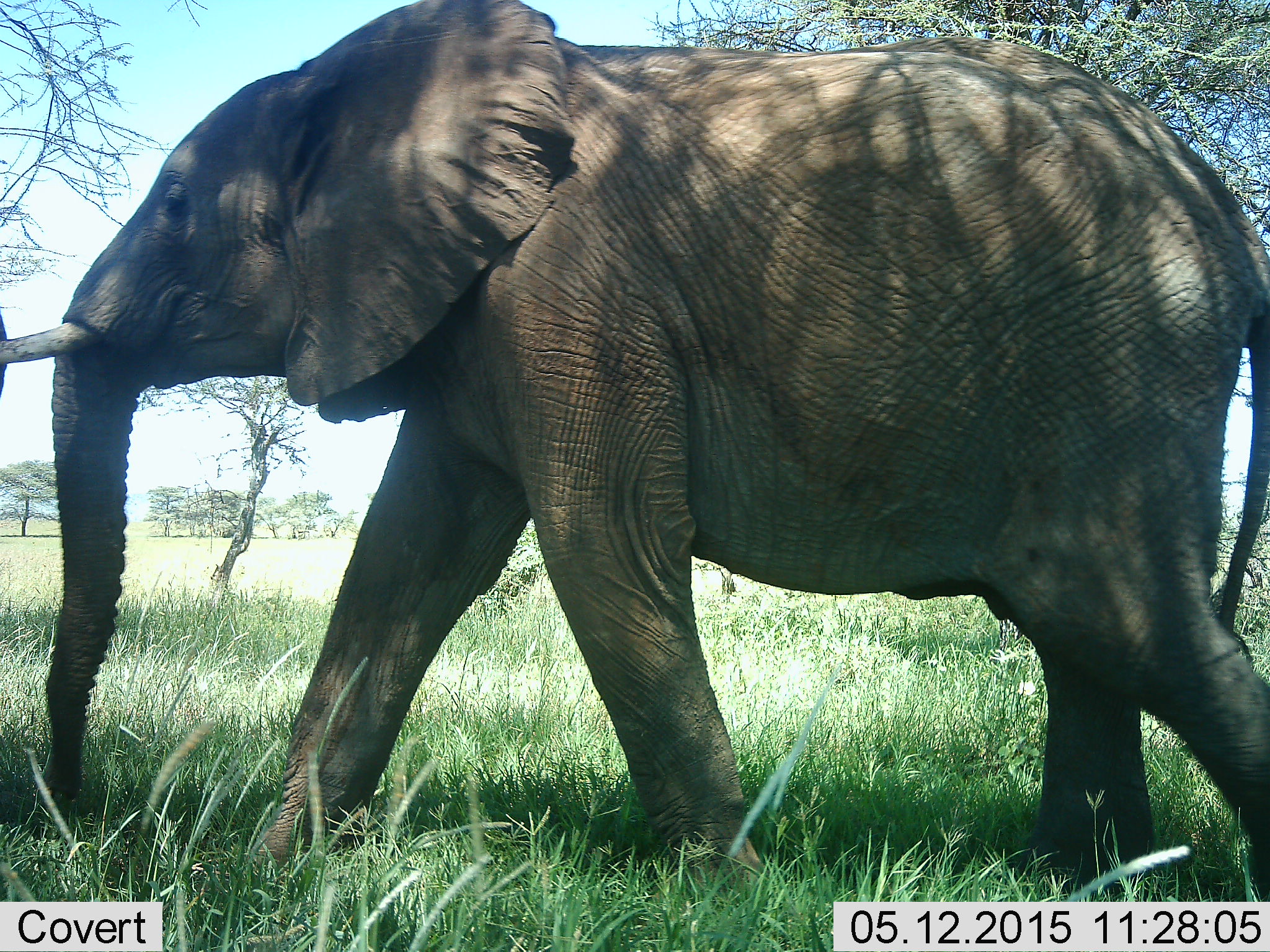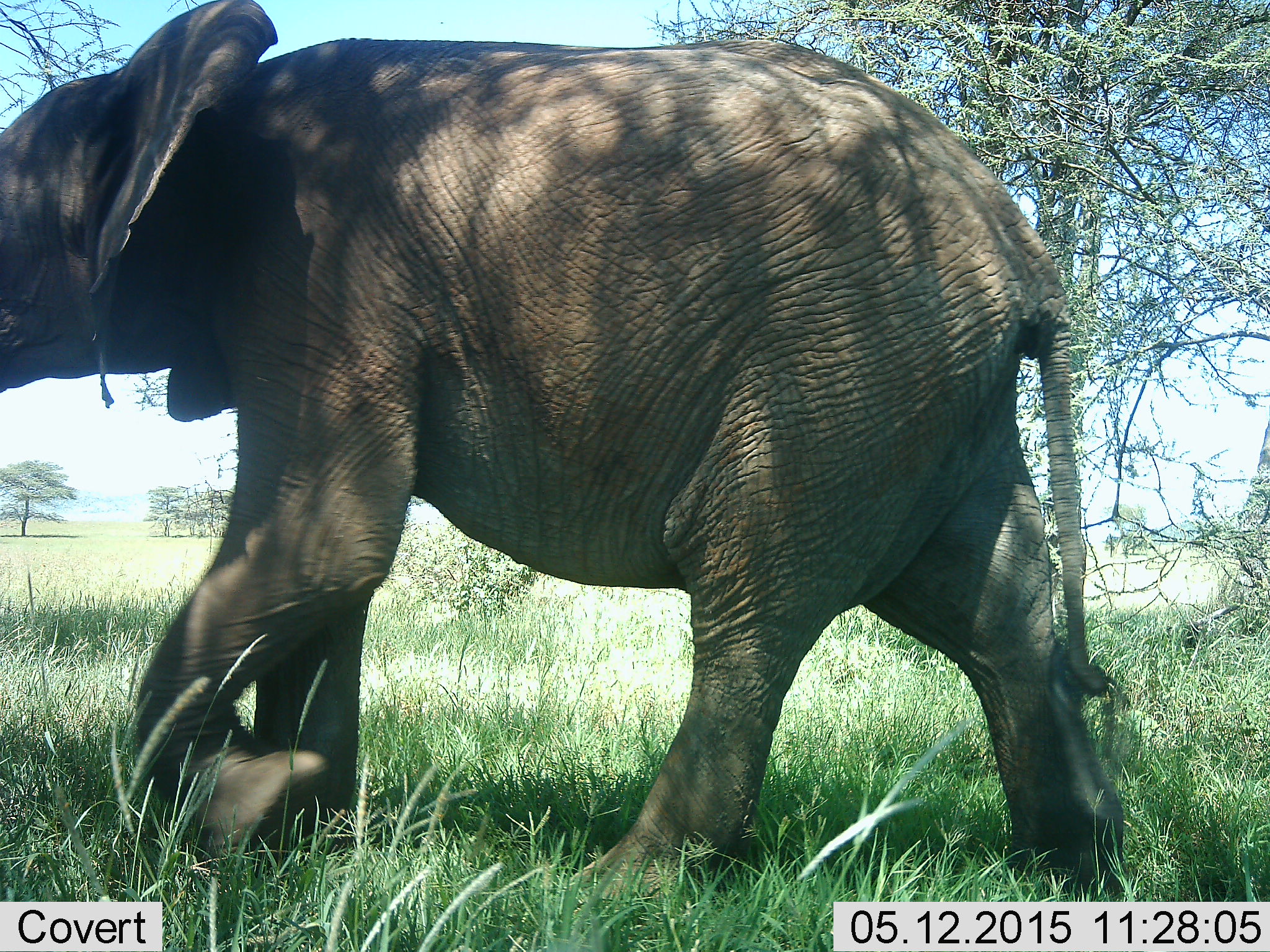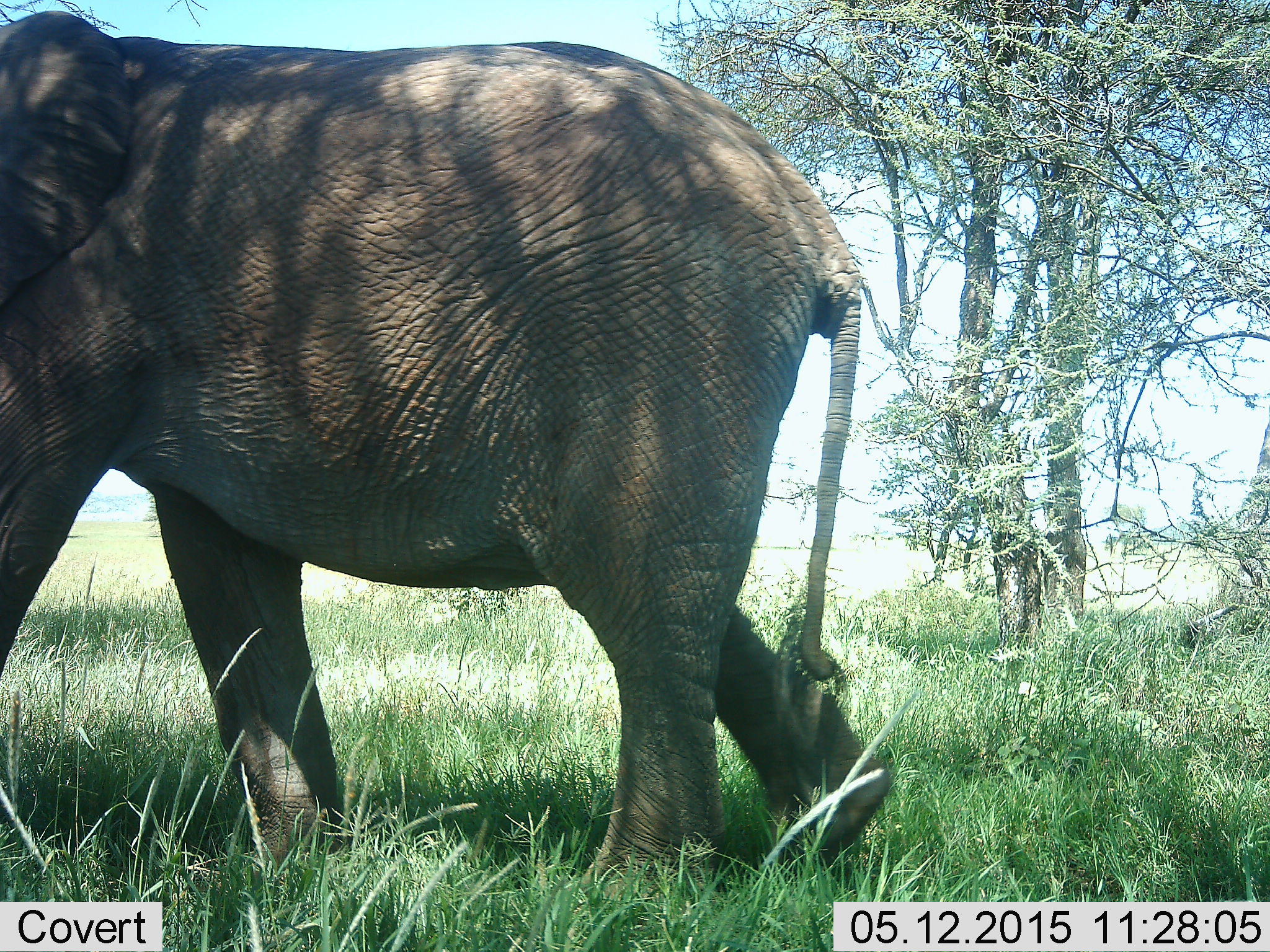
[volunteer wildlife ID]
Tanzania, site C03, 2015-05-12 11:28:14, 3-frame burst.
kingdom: Animalia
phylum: Chordata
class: Mammalia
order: Proboscidea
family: Elephantidae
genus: Loxodonta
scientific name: Loxodonta africana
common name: african bush elephant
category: elephant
Elephant (african bush elephant) (Loxodonta africana), count 1. Behavior (volunteer vote fractions): standing 20%, resting 0%, moving 100%, interacting 0%. Young present (vote fraction): 0%. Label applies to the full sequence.